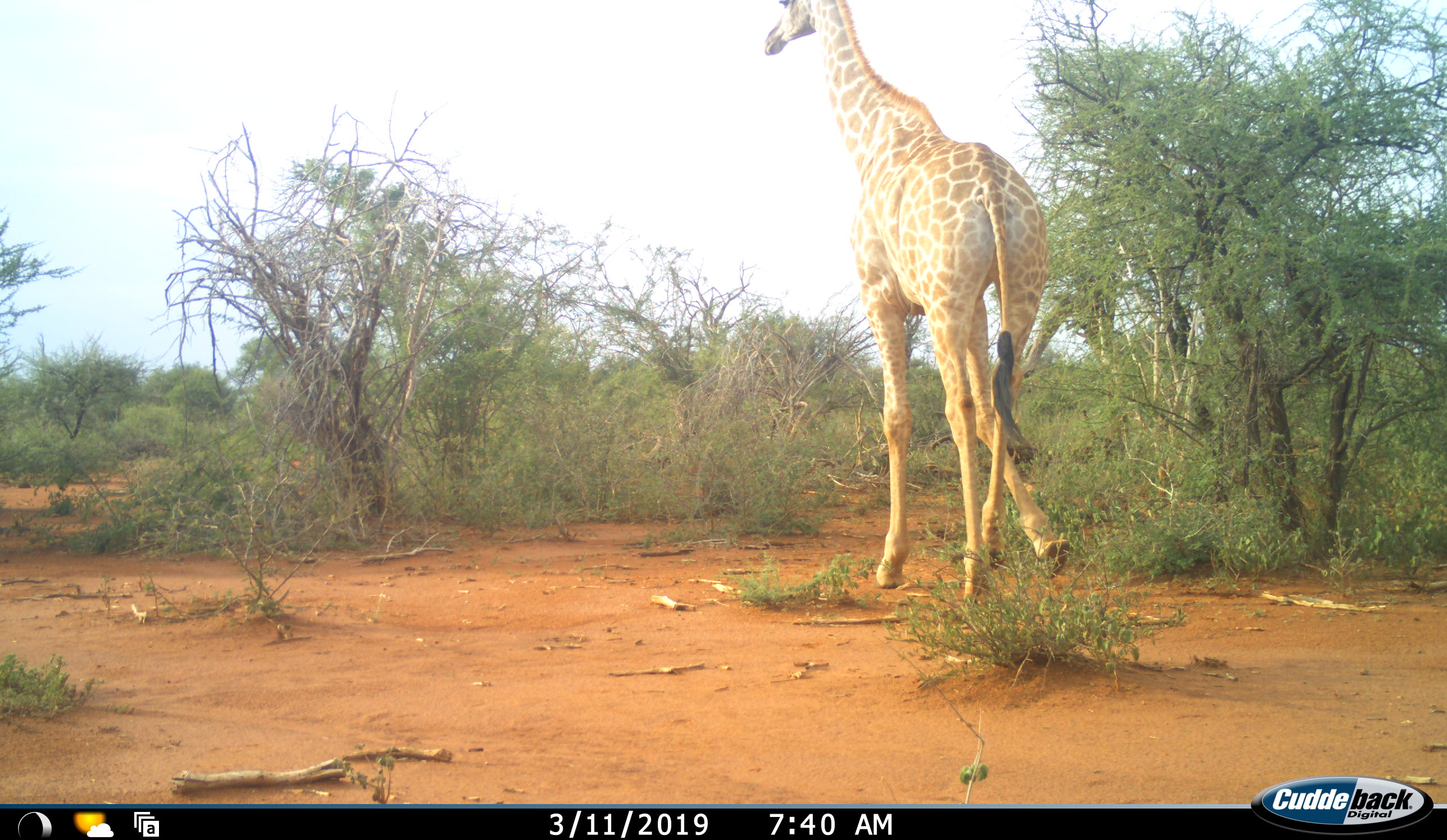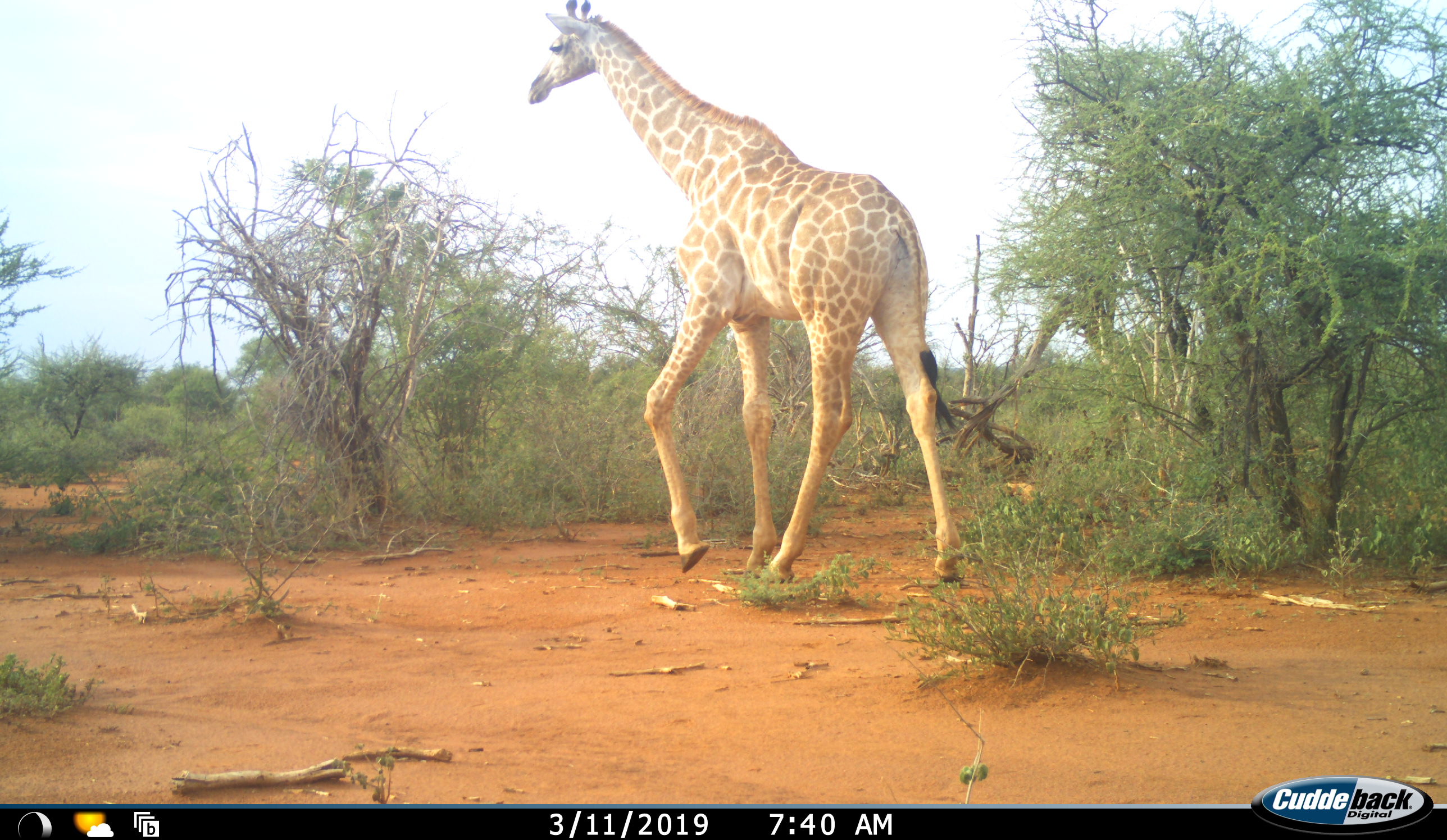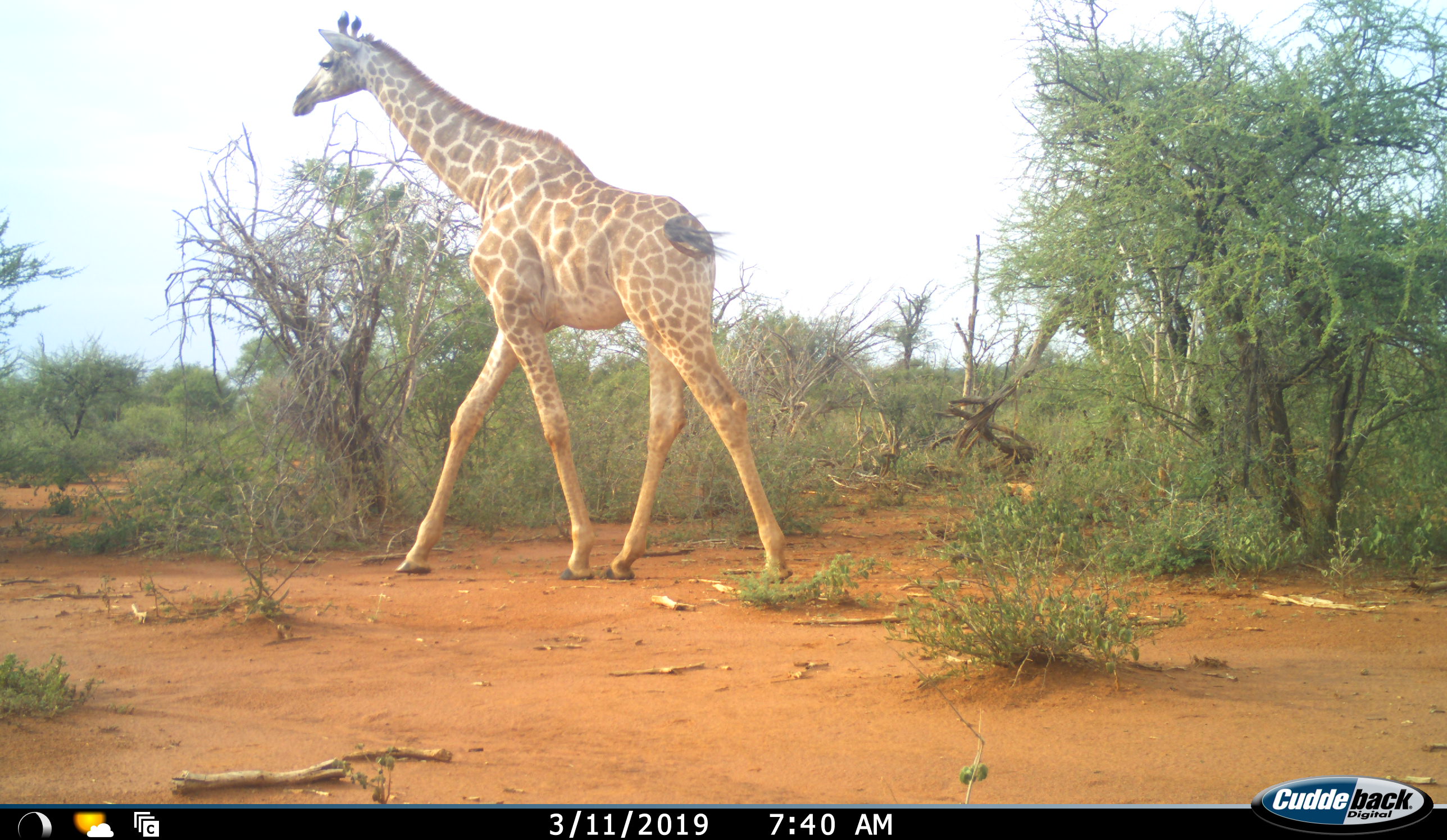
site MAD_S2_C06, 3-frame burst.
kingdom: Animalia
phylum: Chordata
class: Mammalia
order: Artiodactyla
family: Giraffidae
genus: Giraffa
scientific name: Giraffa camelopardalis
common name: giraffe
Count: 1.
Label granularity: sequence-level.